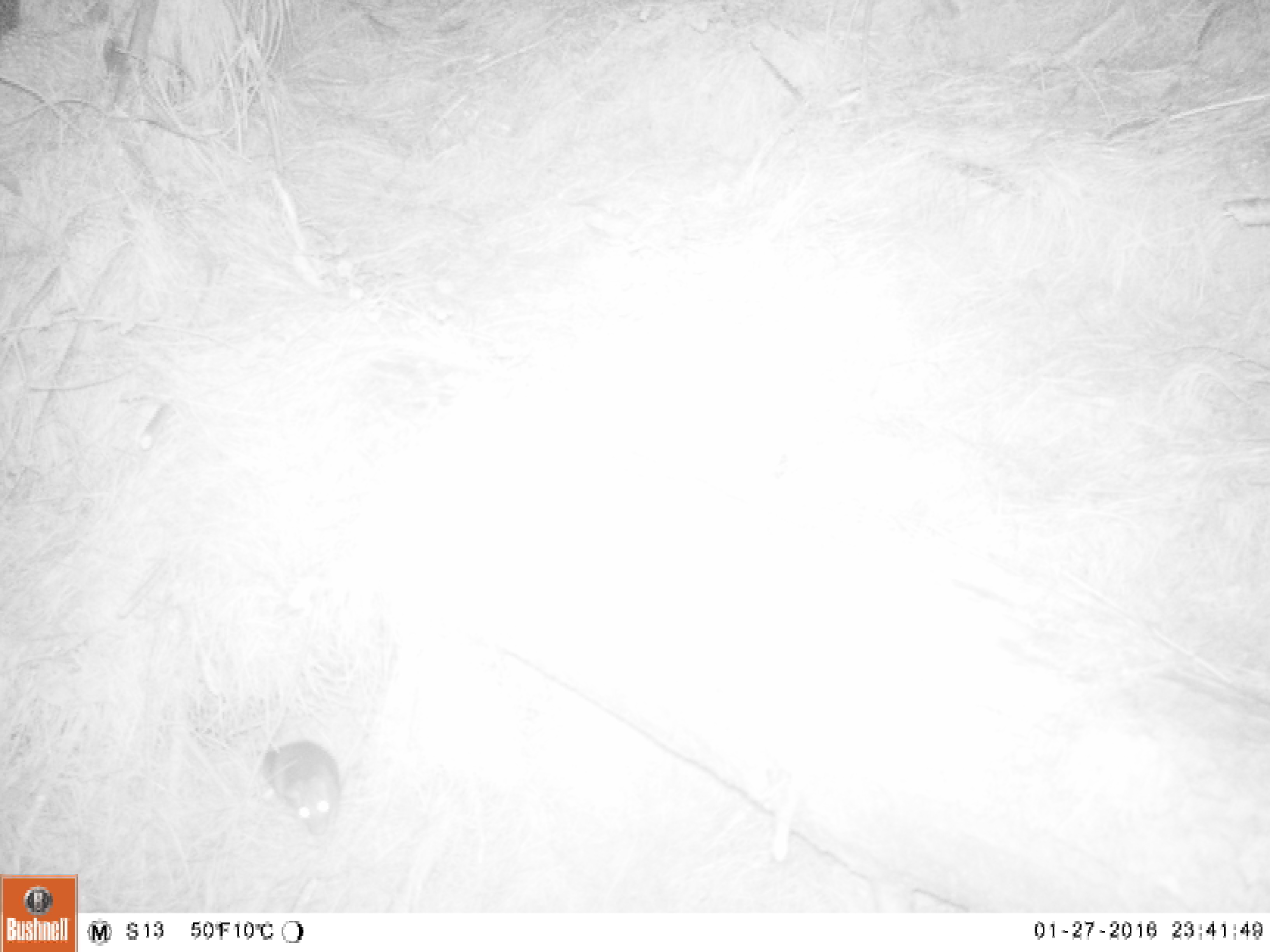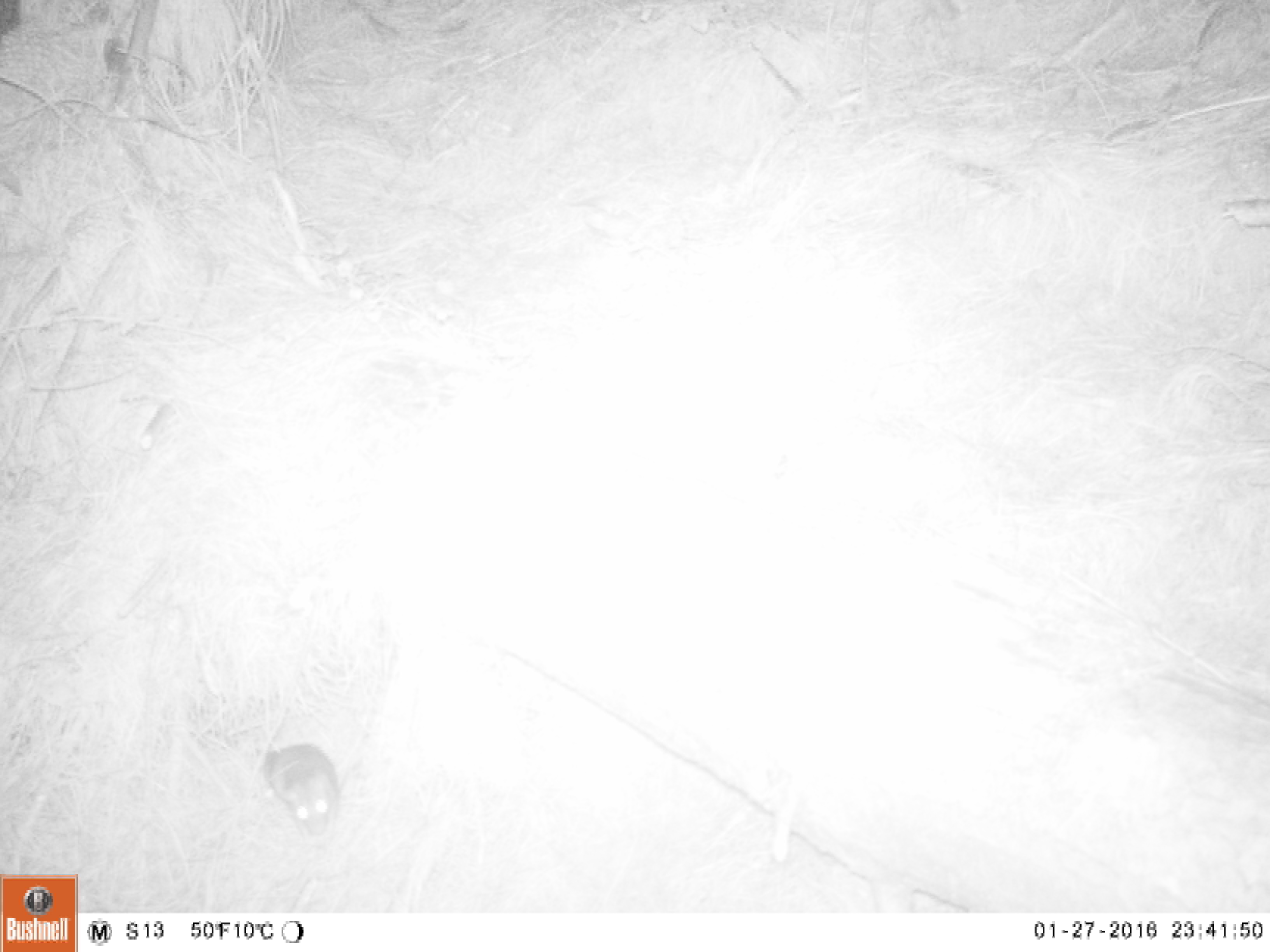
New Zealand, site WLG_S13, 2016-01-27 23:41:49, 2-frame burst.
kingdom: Animalia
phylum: Chordata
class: Mammalia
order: Rodentia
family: Muridae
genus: Rattus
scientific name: Rattus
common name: rat